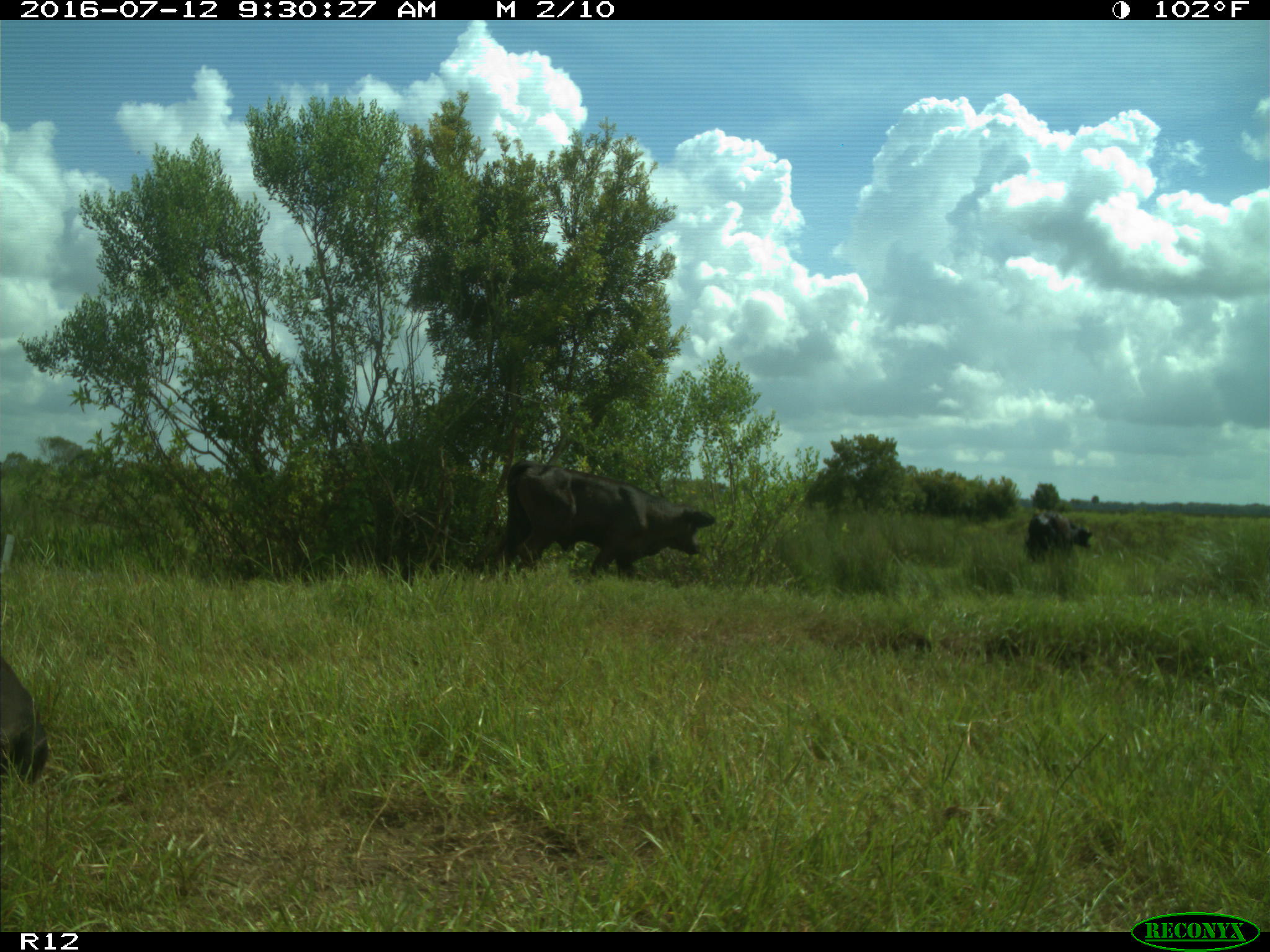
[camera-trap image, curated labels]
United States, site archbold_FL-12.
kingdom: Animalia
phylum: Chordata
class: Mammalia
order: Artiodactyla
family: Bovidae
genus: Bos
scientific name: Bos taurus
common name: domestic cow